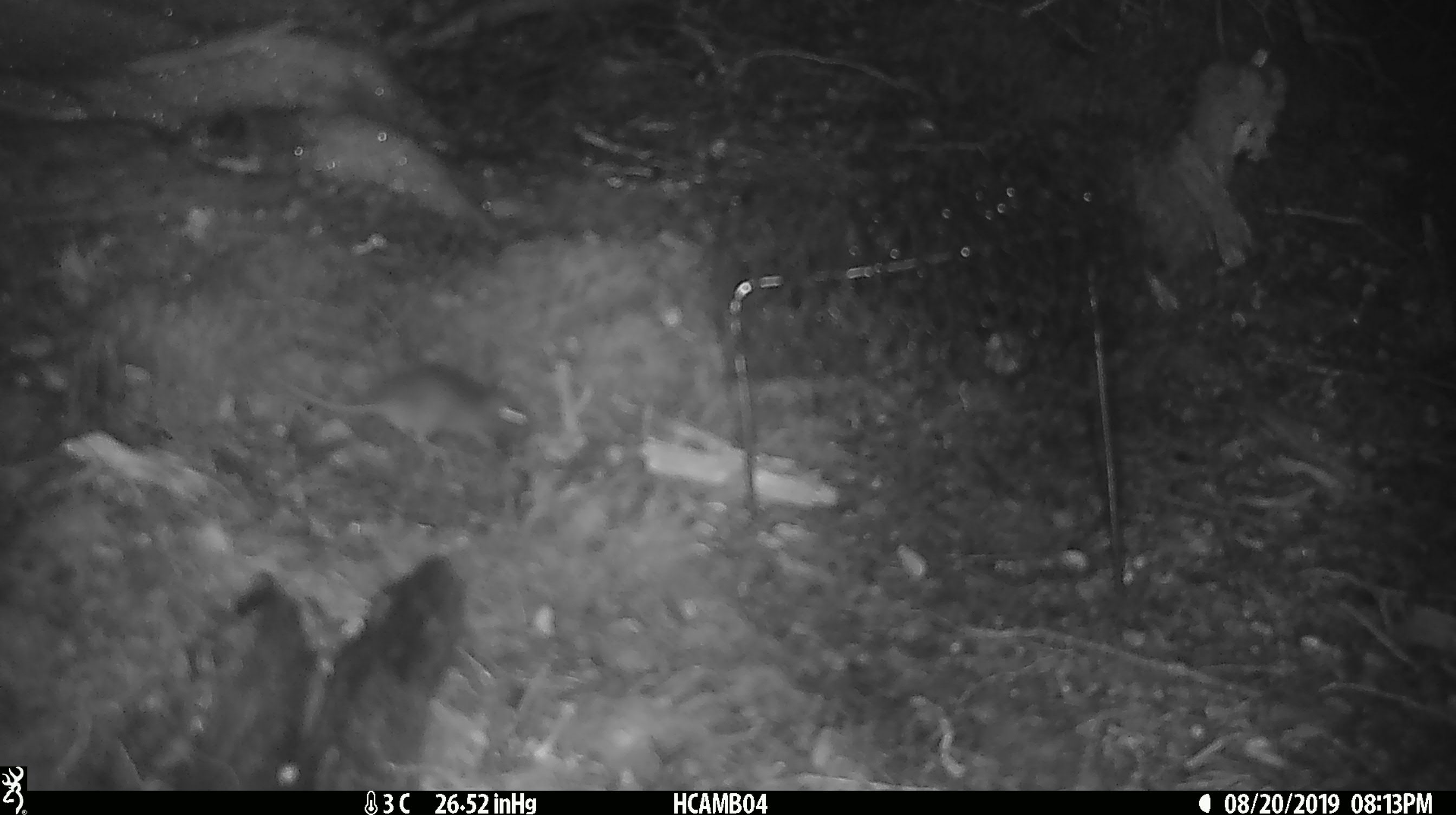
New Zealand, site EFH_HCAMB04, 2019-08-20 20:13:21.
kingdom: Animalia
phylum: Chordata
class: Mammalia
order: Rodentia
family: Muridae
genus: Mus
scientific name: Mus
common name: mouse